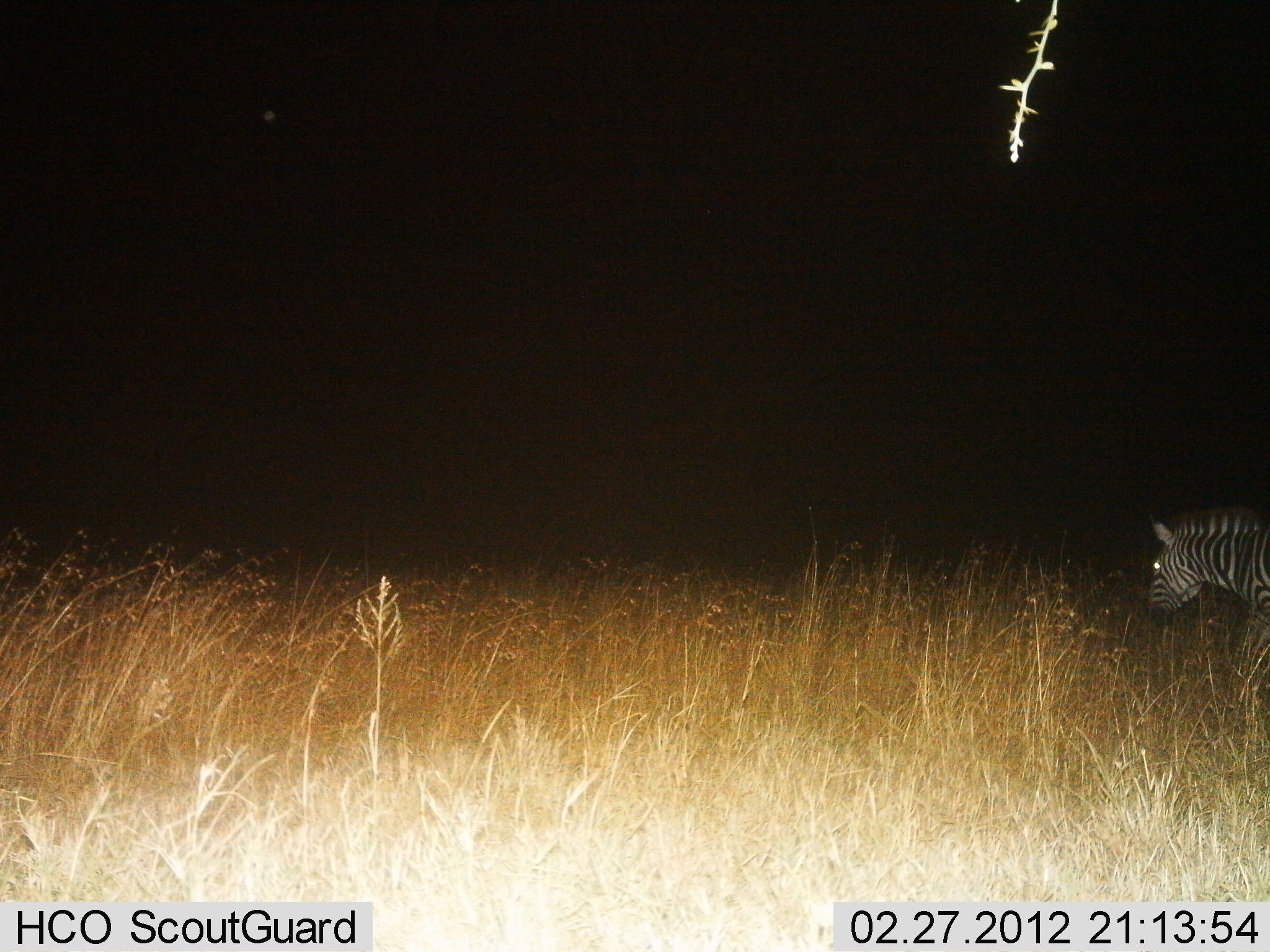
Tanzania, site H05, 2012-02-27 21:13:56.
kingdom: Animalia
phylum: Chordata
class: Mammalia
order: Perissodactyla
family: Equidae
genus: Equus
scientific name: Equus quagga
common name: plains zebra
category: zebra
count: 1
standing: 37%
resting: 0%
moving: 60%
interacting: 3%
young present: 0%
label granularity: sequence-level